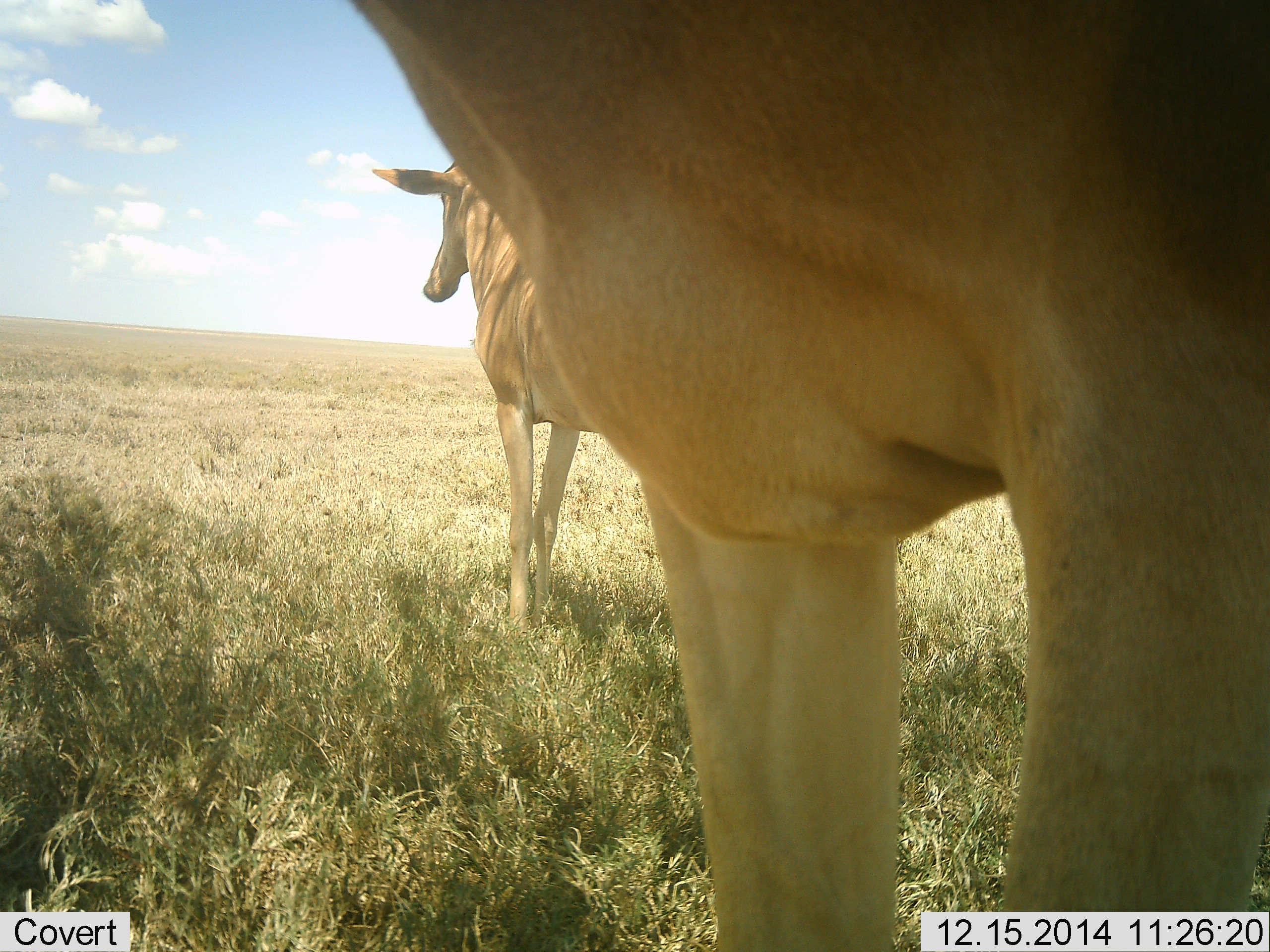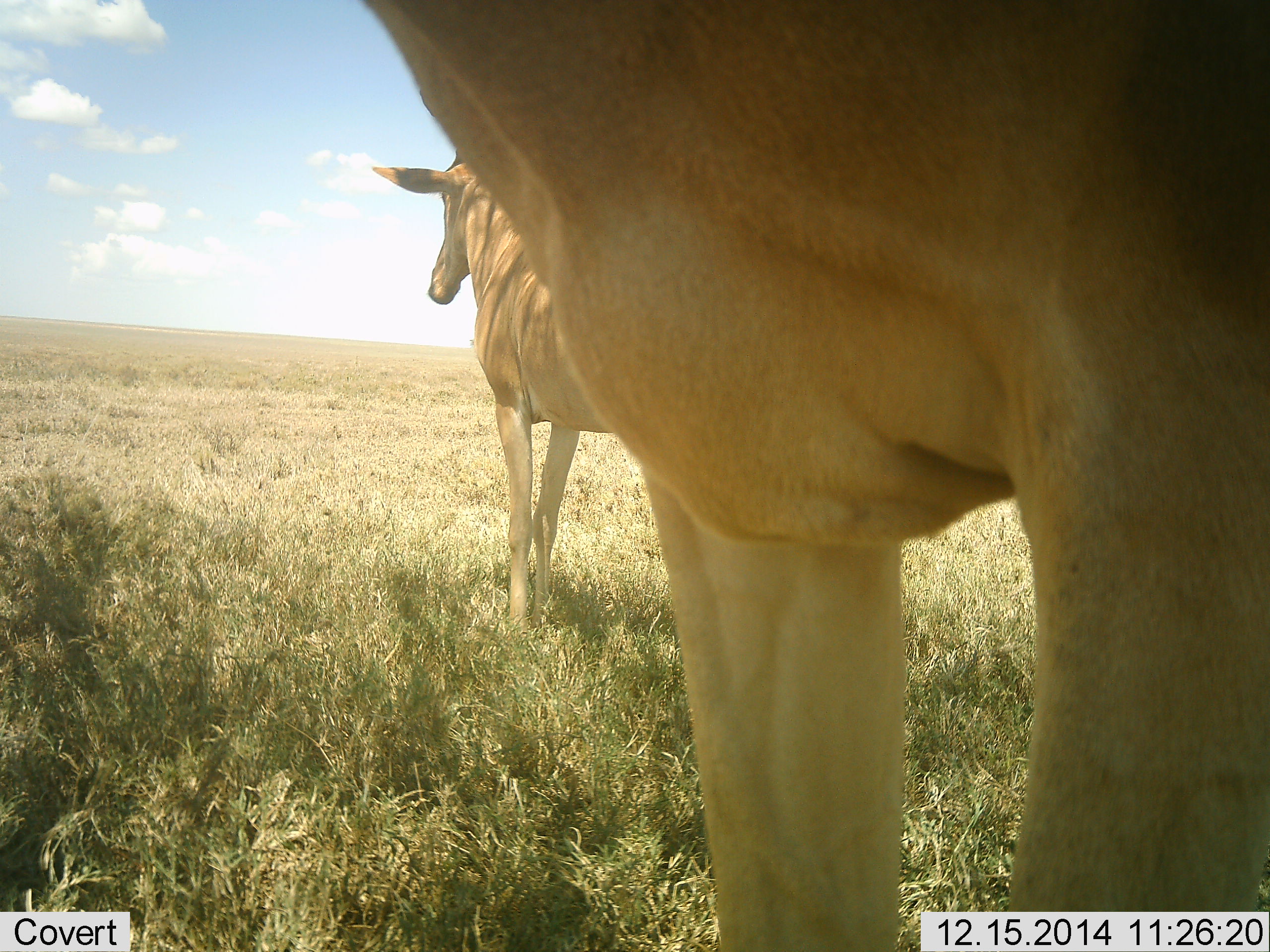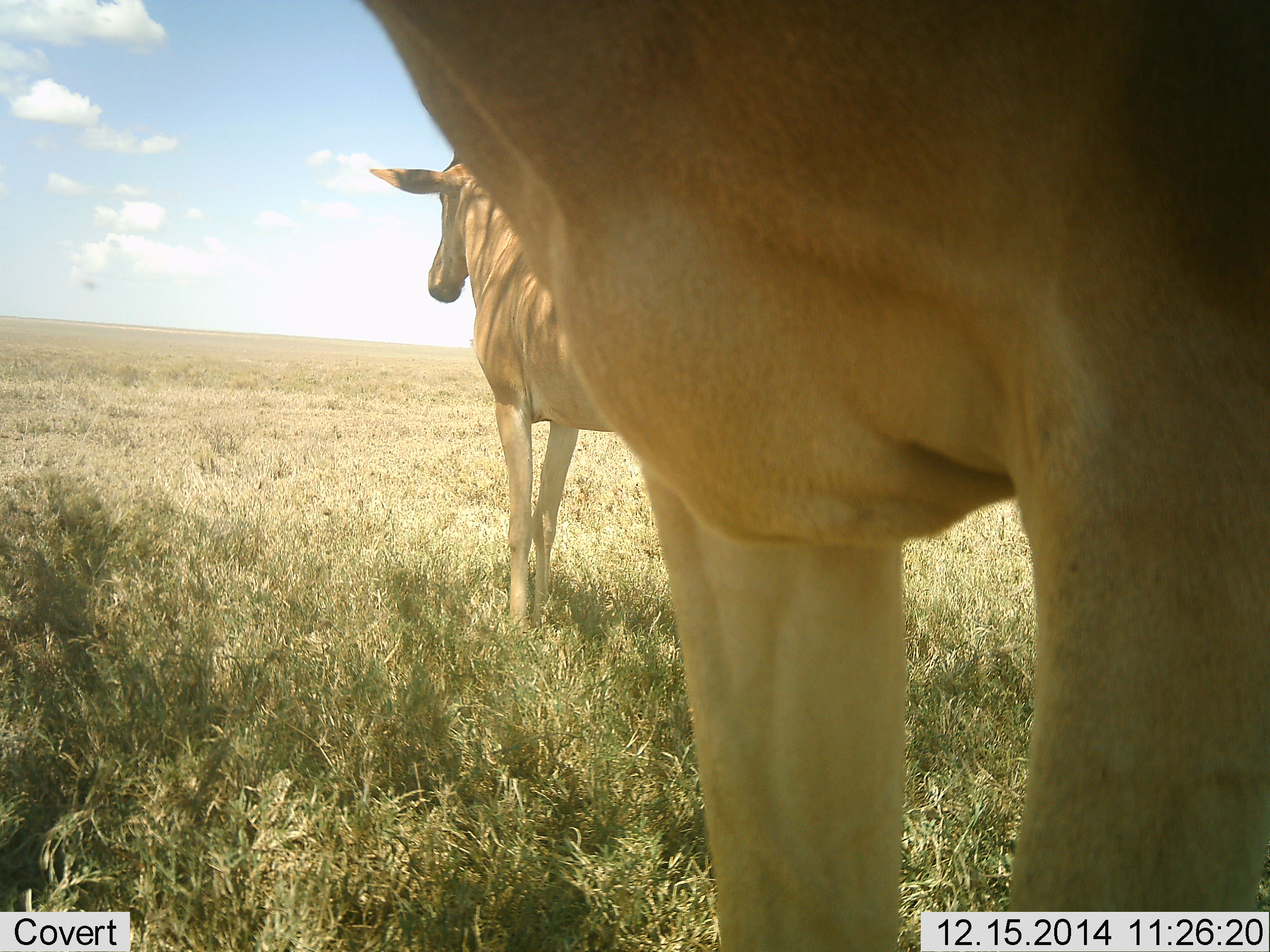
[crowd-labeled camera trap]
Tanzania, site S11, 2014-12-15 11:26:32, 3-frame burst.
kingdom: Animalia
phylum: Chordata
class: Mammalia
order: Artiodactyla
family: Bovidae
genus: Alcelaphus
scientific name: Alcelaphus buselaphus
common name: hartebeest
Hartebeest (Alcelaphus buselaphus), count 2. Behavior (volunteer vote fractions): standing 90%, resting 0%, moving 10%, interacting 0%. Young present (vote fraction): 0%. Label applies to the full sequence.